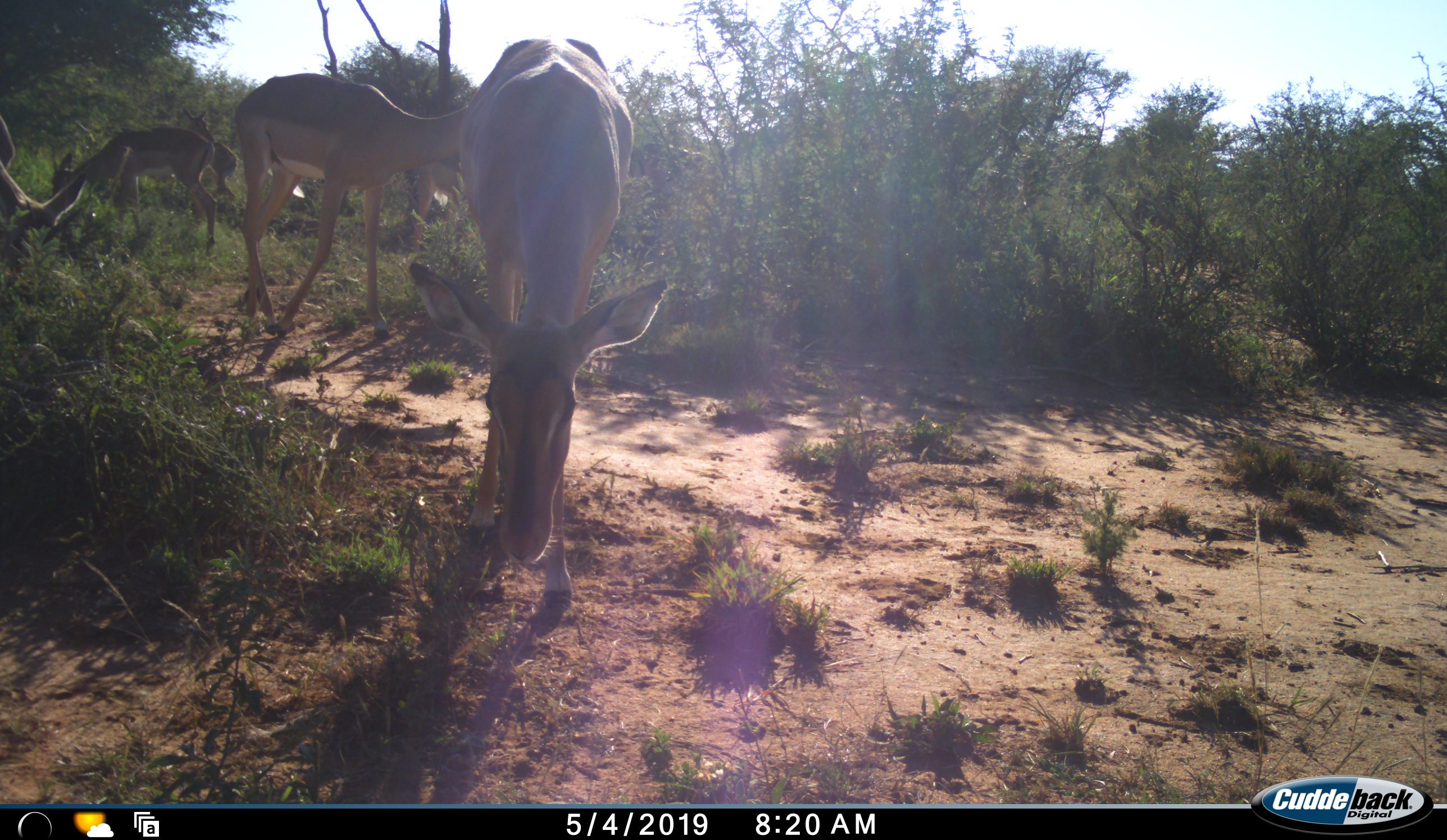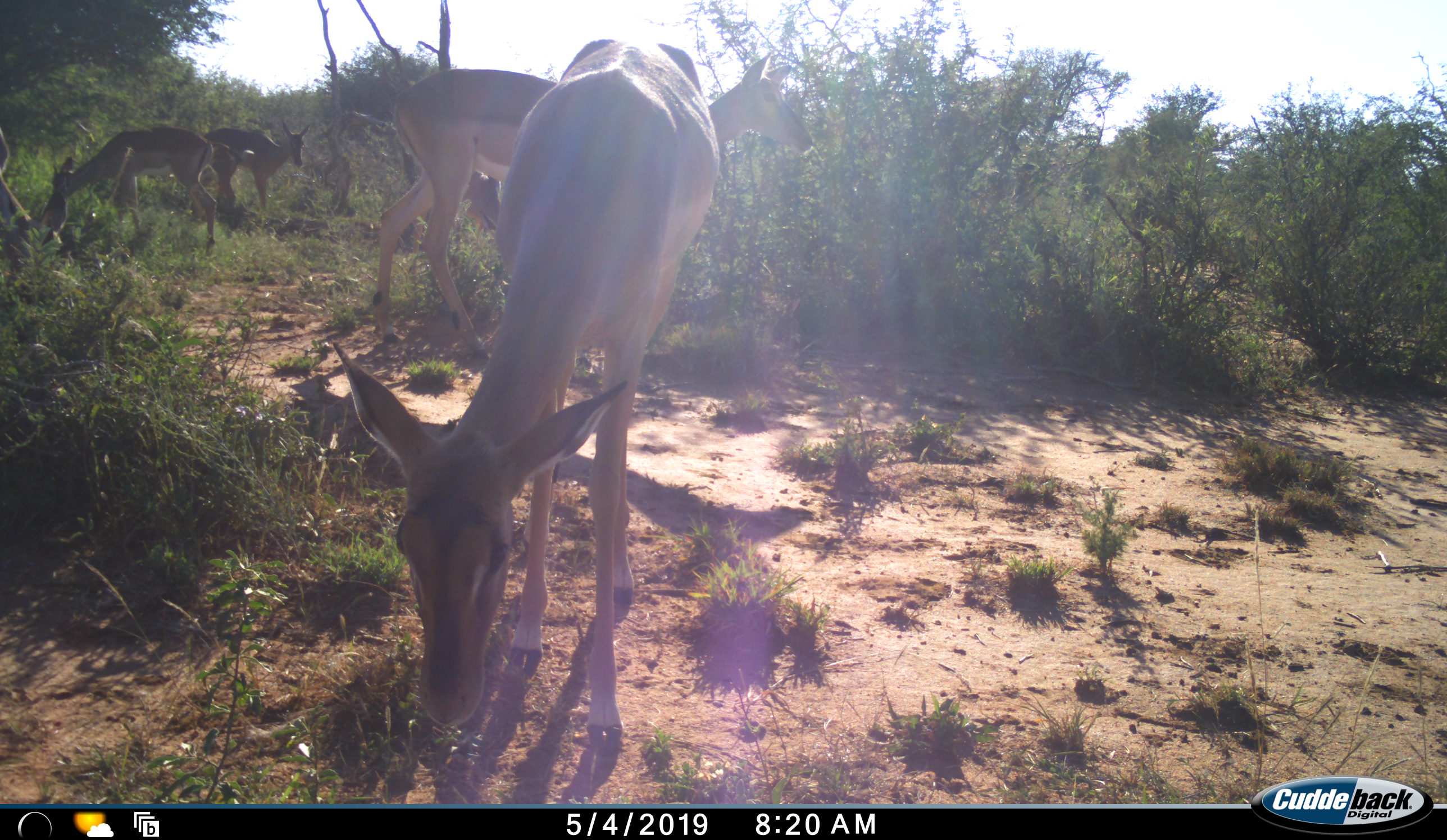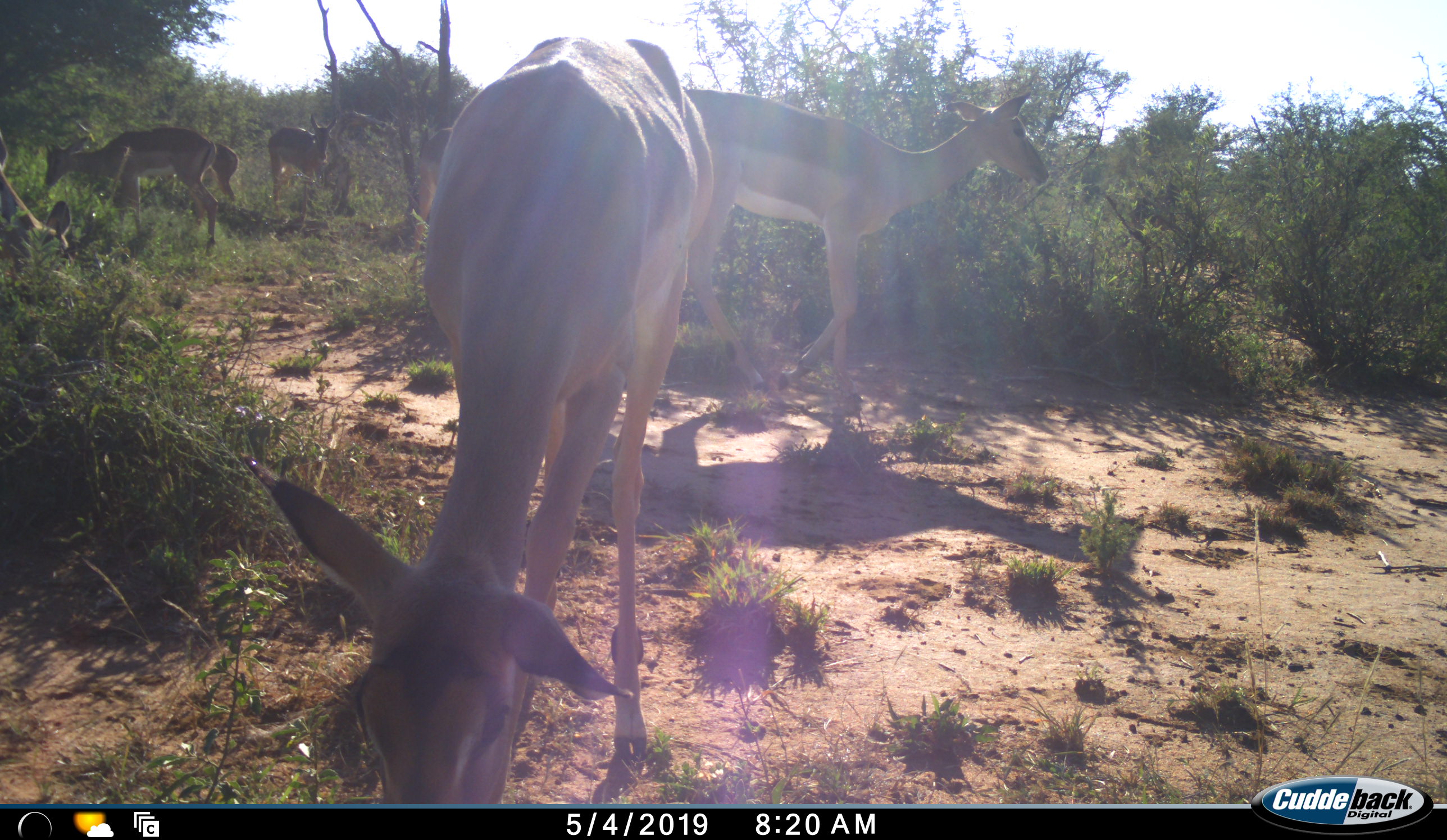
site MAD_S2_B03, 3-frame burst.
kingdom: Animalia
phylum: Chordata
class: Mammalia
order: Artiodactyla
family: Bovidae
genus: Aepyceros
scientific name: Aepyceros melampus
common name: impala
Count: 6.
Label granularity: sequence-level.